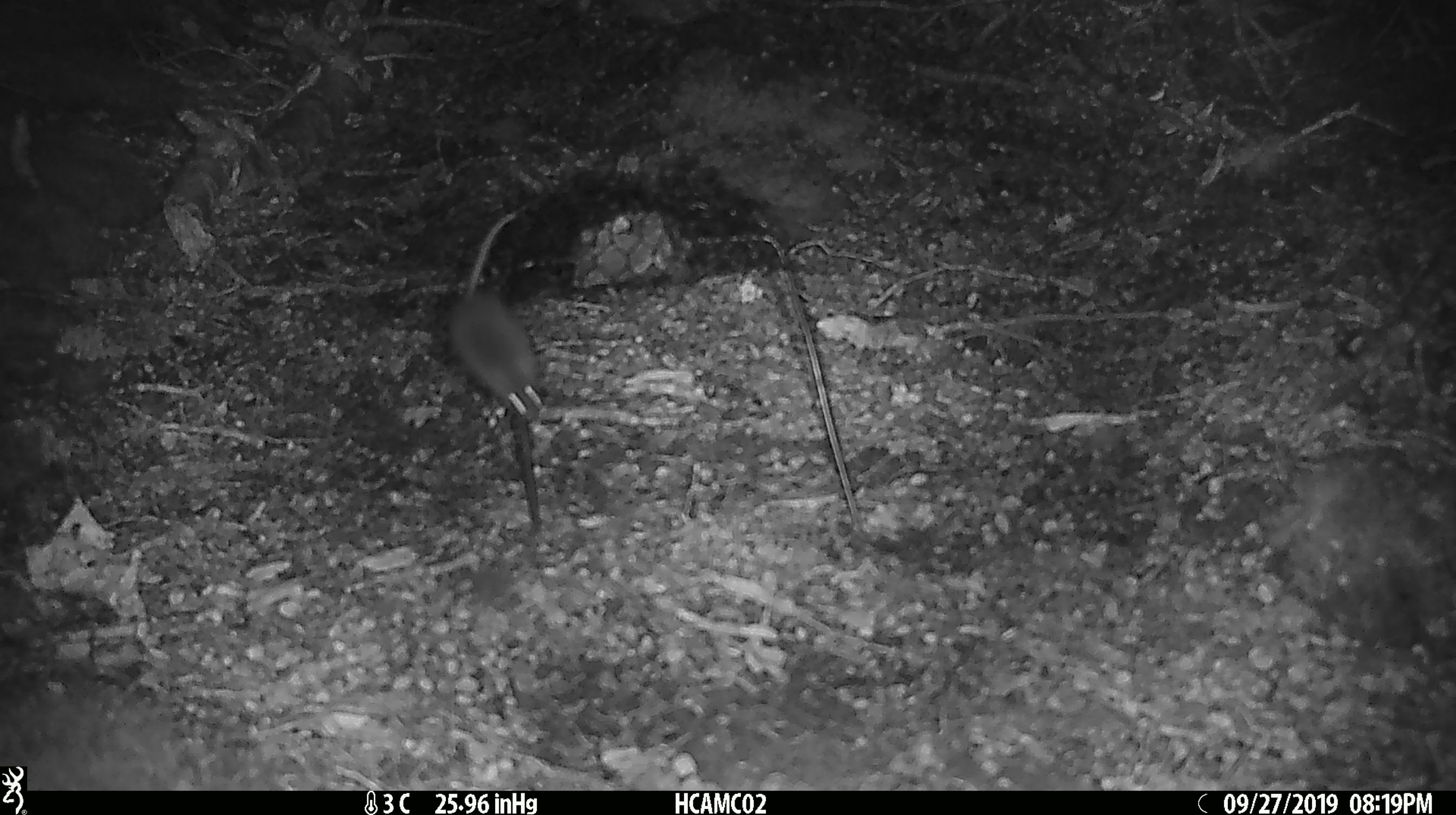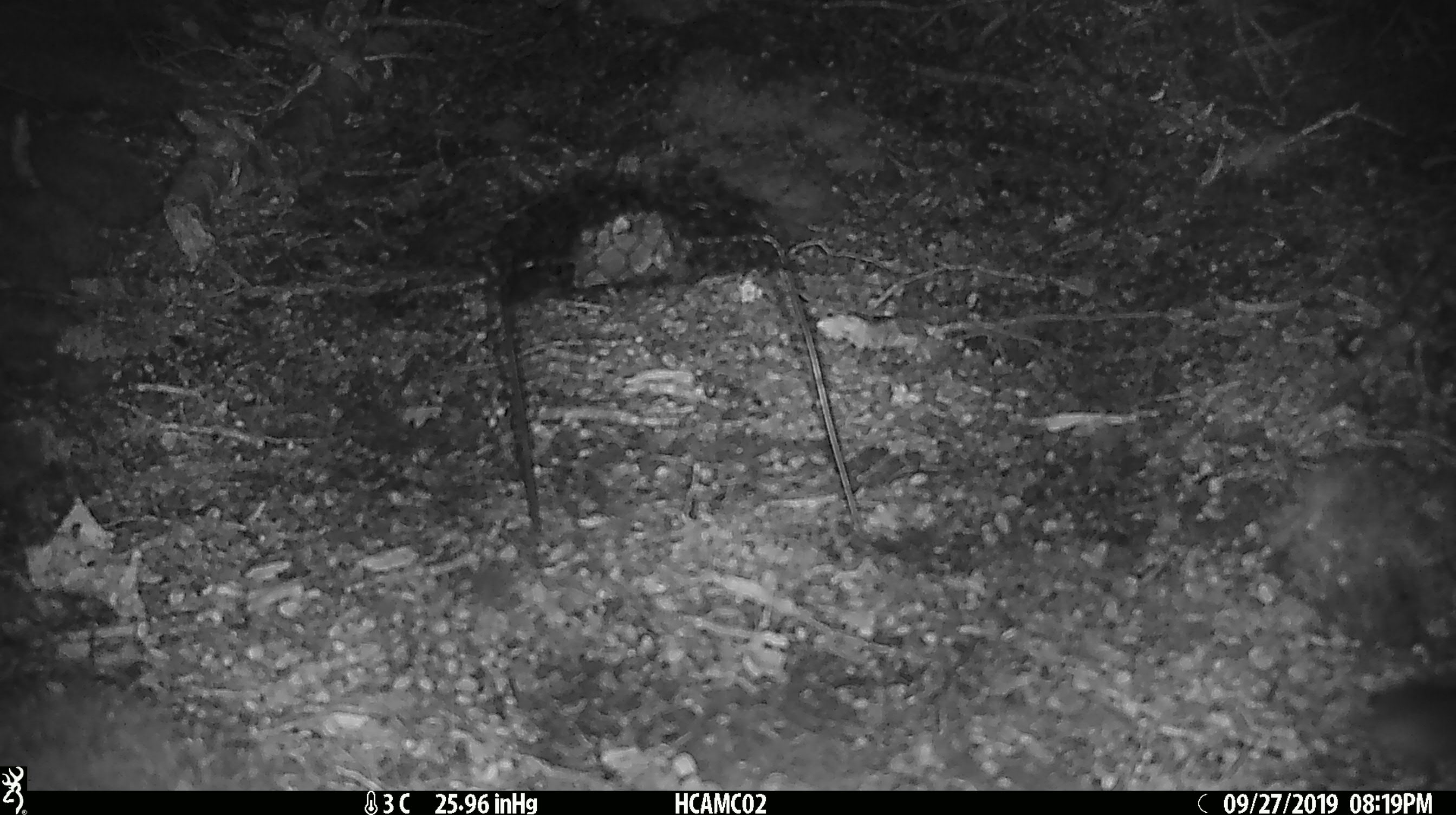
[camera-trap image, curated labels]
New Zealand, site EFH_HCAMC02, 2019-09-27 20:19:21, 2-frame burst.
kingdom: Animalia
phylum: Chordata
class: Mammalia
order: Rodentia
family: Muridae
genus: Mus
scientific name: Mus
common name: mouse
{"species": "mouse (Mus)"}